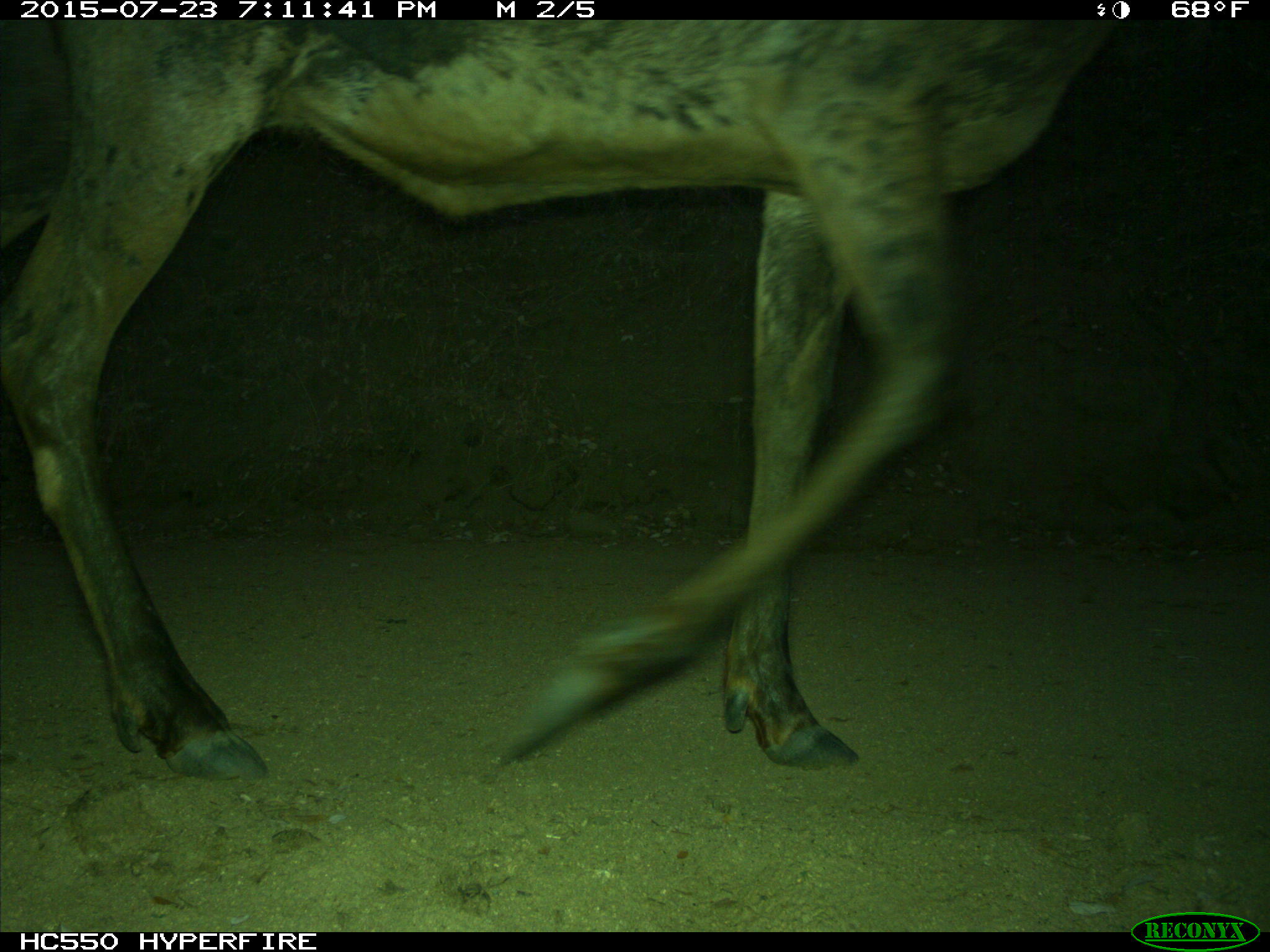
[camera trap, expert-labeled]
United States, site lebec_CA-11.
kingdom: Animalia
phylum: Chordata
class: Mammalia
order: Artiodactyla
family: Cervidae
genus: Cervus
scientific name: Cervus canadensis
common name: elk